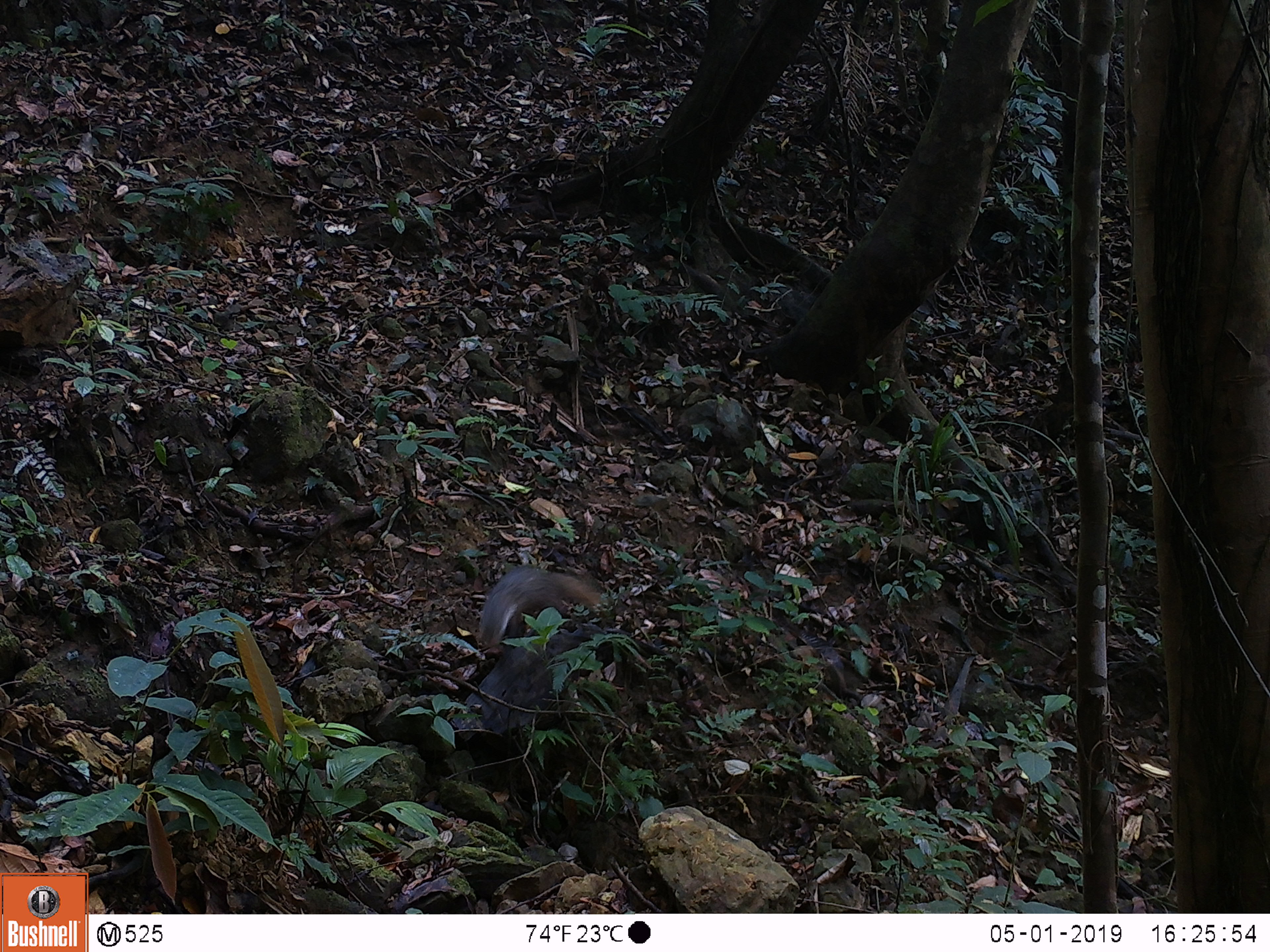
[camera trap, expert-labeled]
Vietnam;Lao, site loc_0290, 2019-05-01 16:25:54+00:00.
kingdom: Animalia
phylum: Chordata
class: Mammalia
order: Carnivora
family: Herpestidae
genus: Urva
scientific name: Urva urva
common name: crab-eating mongoose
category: crab eating mongoose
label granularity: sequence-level